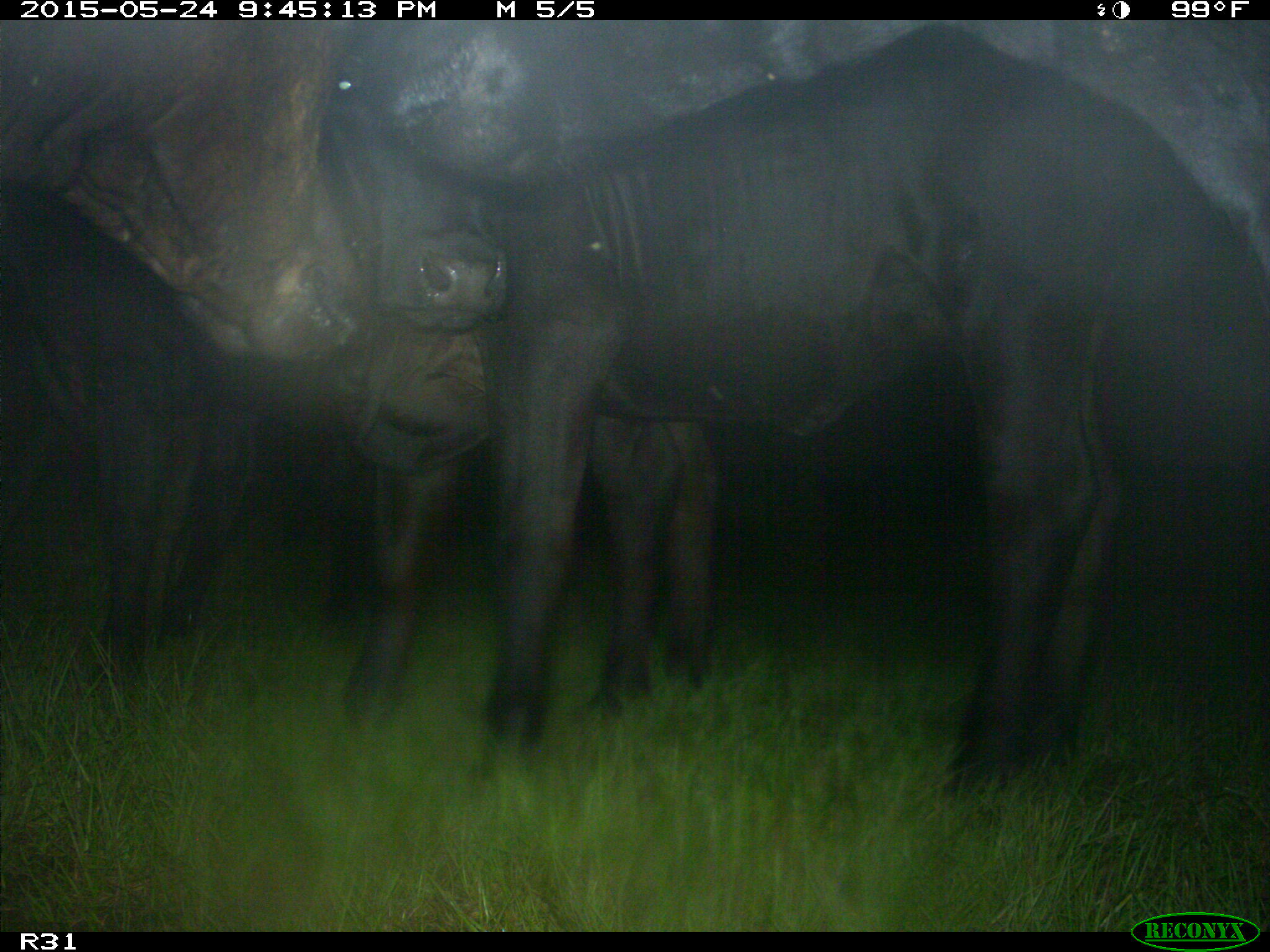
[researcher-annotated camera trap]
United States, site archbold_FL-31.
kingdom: Animalia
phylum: Chordata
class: Mammalia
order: Artiodactyla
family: Bovidae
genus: Bos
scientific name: Bos taurus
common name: domestic cow